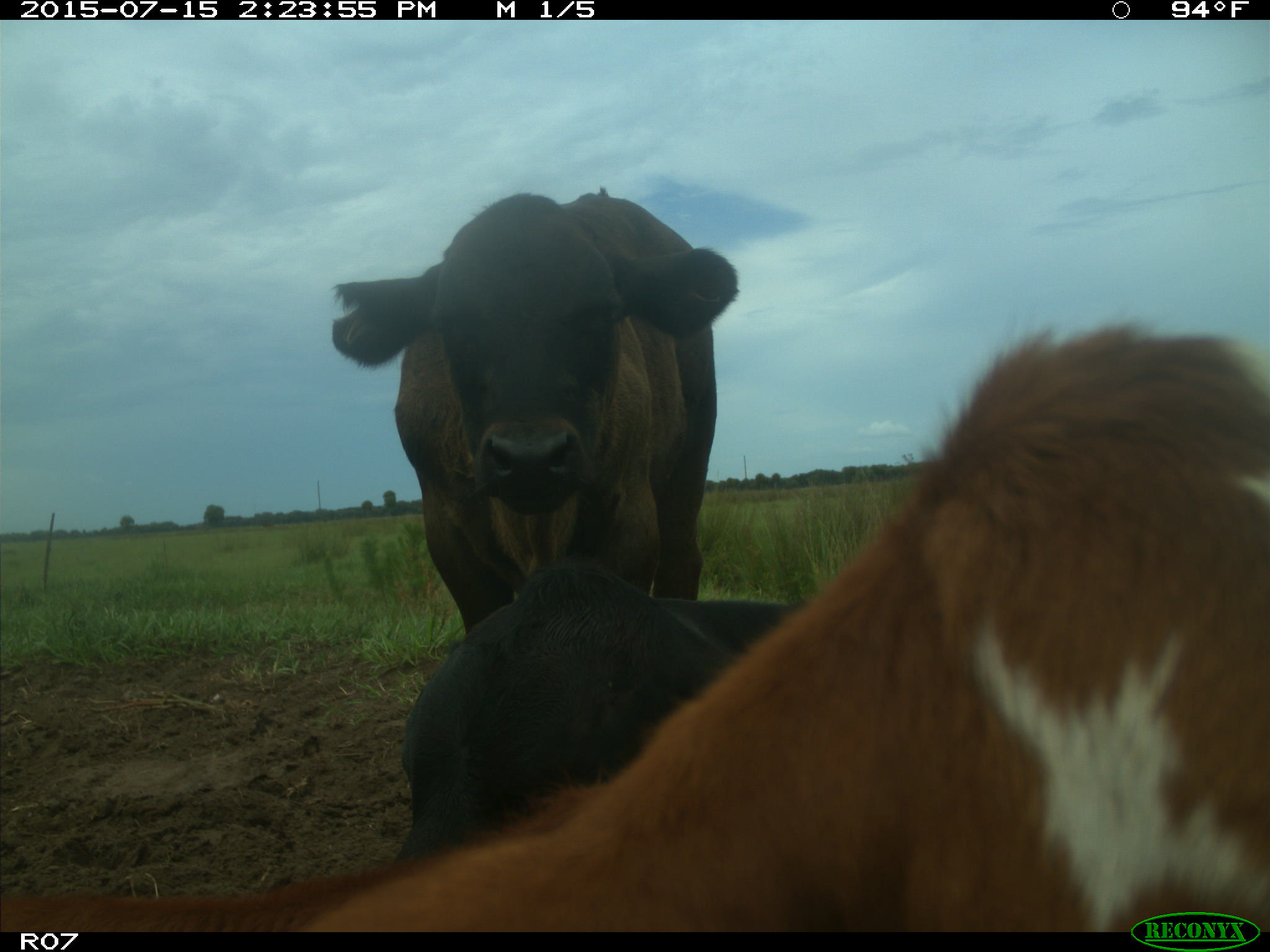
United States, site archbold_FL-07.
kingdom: Animalia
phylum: Chordata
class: Mammalia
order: Artiodactyla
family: Bovidae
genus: Bos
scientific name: Bos taurus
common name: domestic cow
Bos taurus (domestic cow).